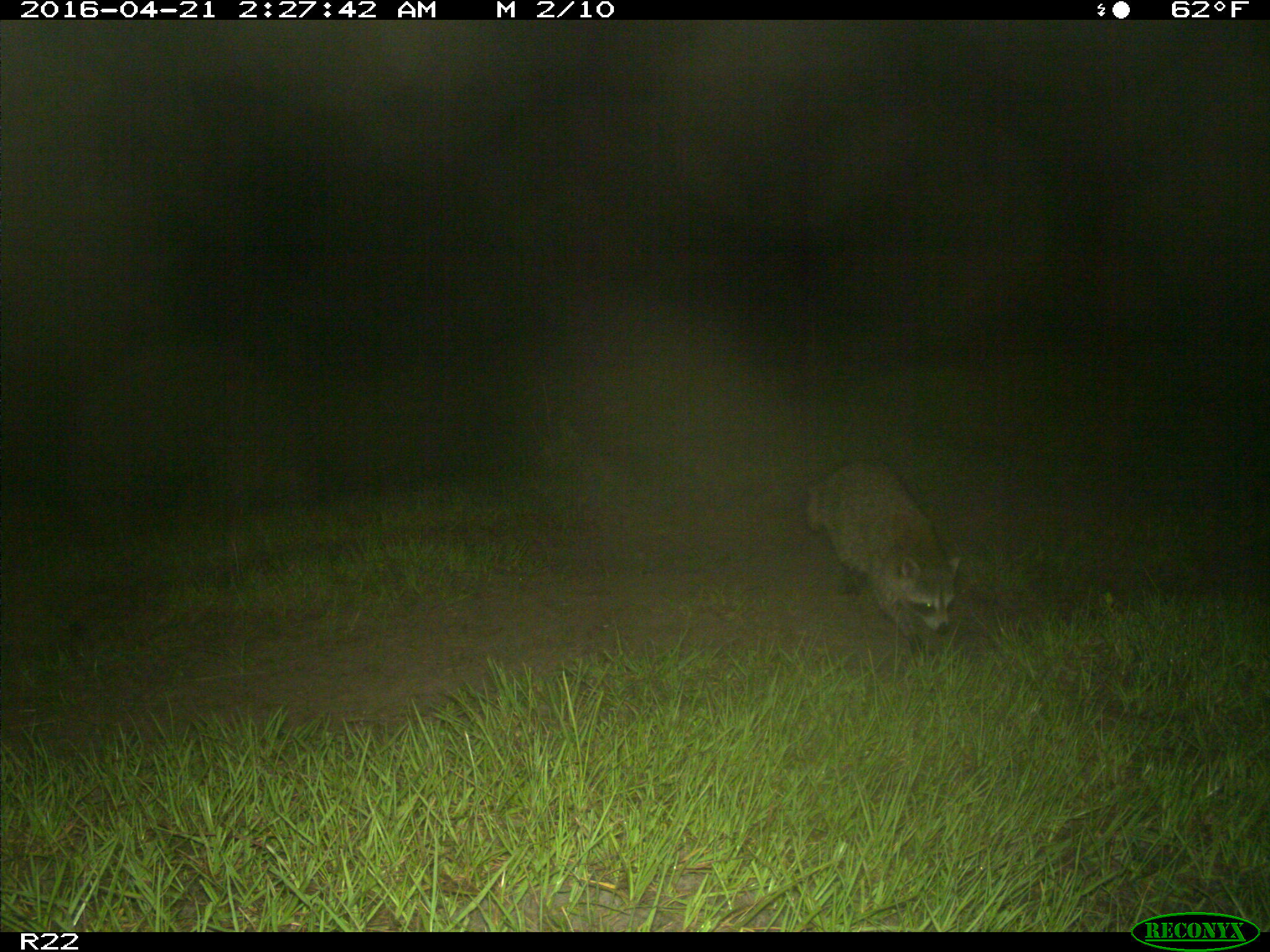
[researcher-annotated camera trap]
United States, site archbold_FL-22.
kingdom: Animalia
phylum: Chordata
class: Mammalia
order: Carnivora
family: Procyonidae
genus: Procyon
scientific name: Procyon lotor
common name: common raccoon